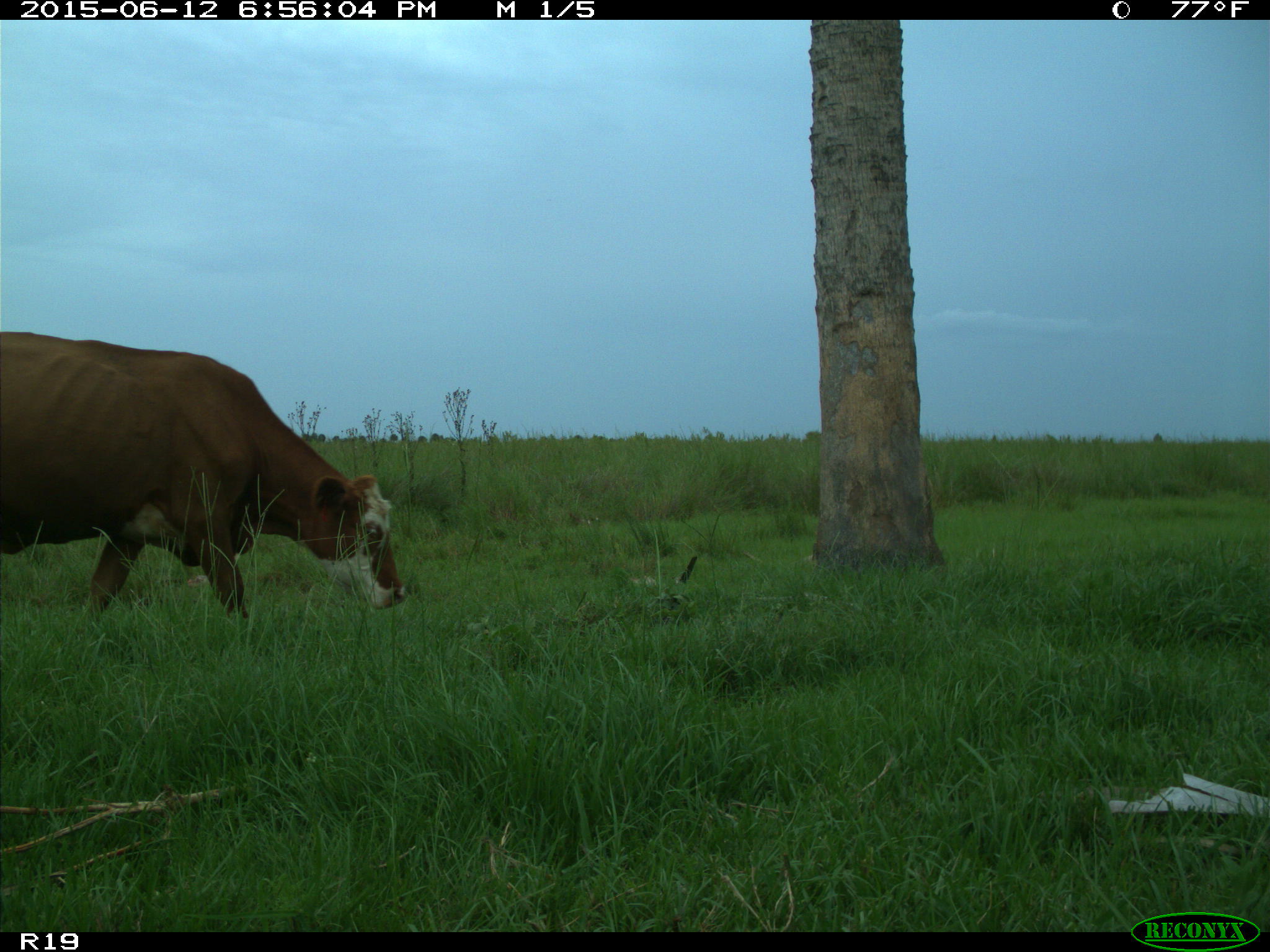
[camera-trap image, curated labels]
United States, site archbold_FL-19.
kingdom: Animalia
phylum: Chordata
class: Mammalia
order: Artiodactyla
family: Bovidae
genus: Bos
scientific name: Bos taurus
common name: domestic cow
Bos taurus (domestic cow).